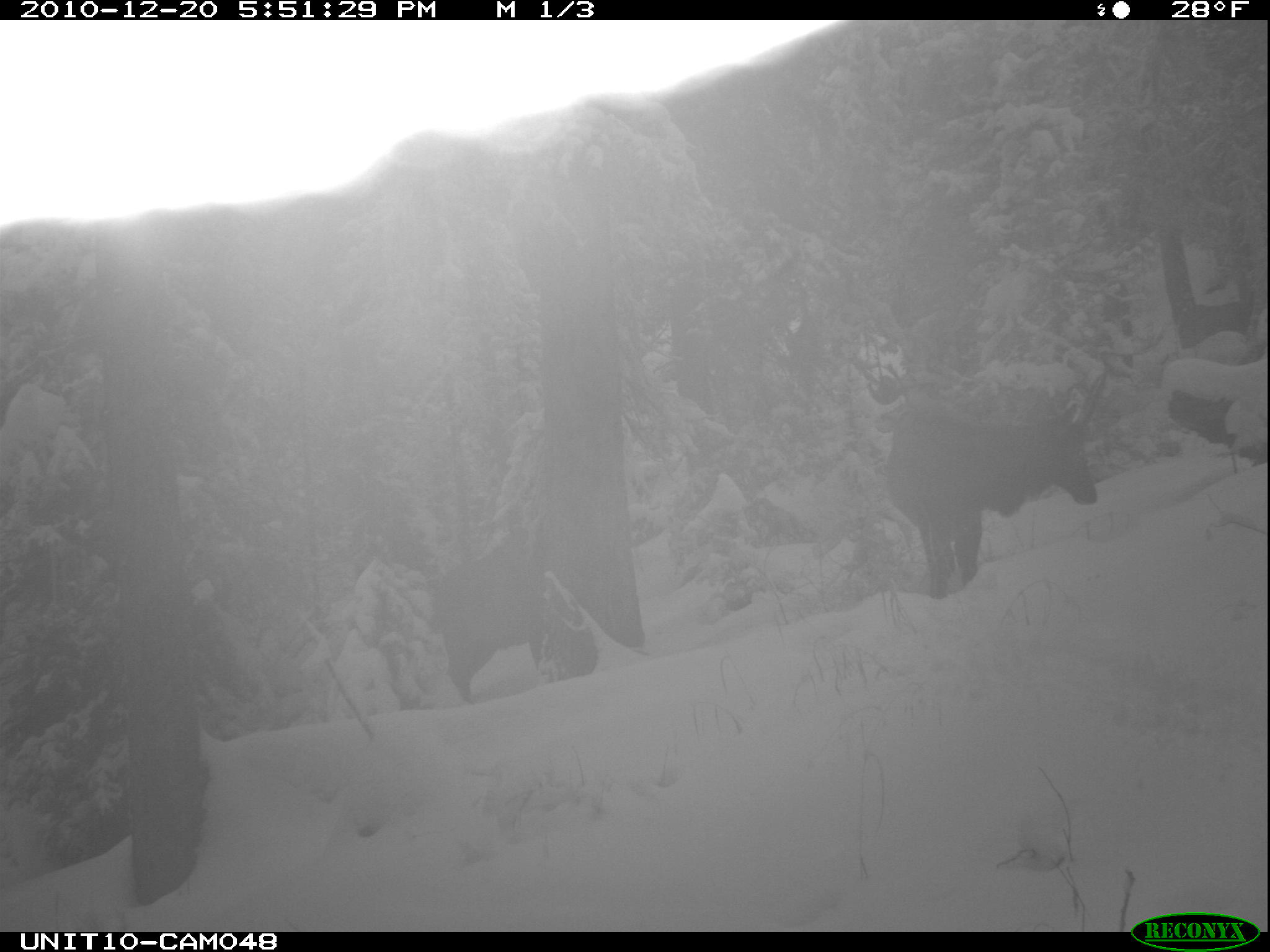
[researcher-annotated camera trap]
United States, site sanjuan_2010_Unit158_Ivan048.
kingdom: Animalia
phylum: Chordata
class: Mammalia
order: Artiodactyla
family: Cervidae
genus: Cervus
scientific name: Cervus elaphus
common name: red deer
Cervus elaphus (red deer).